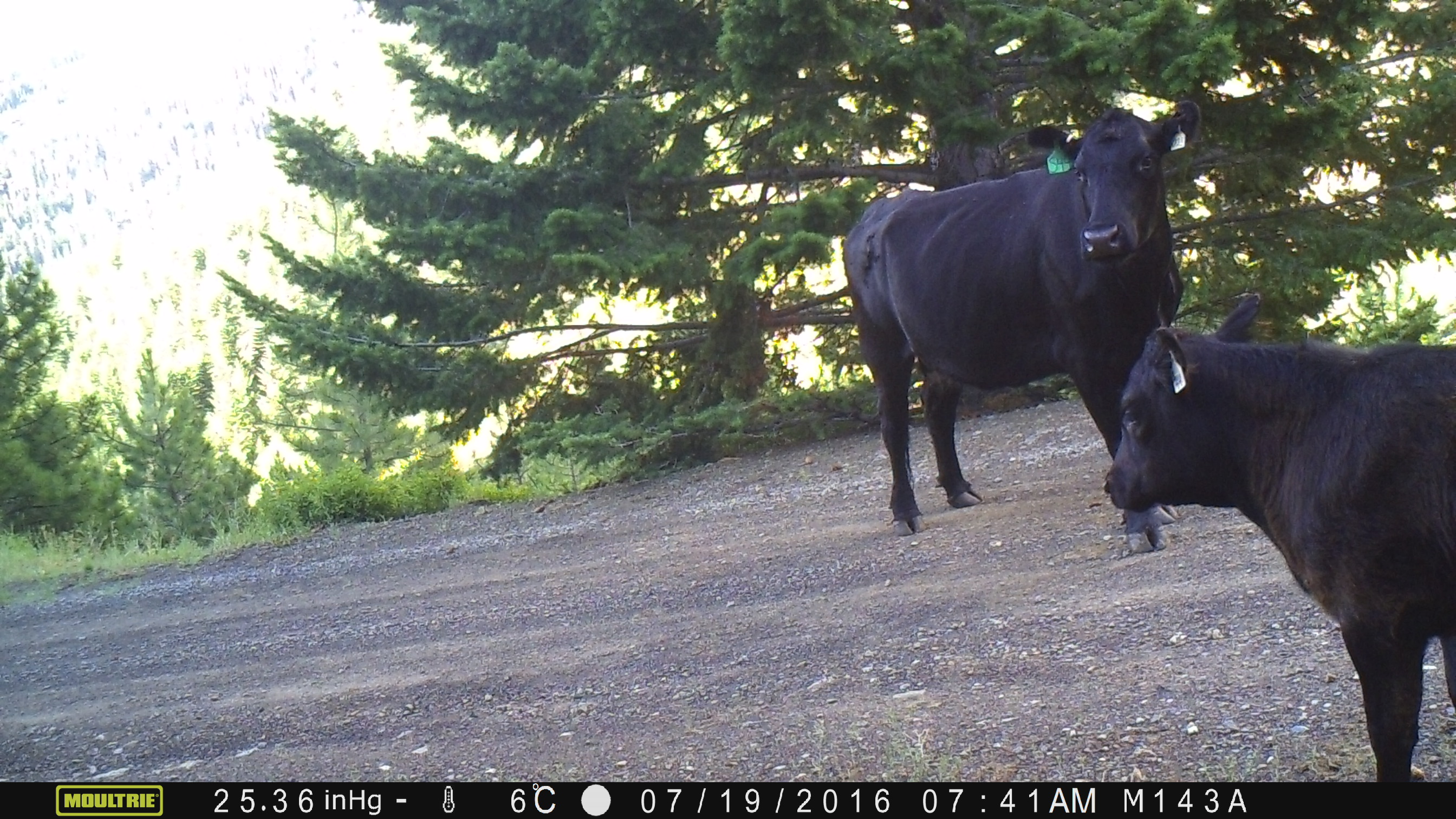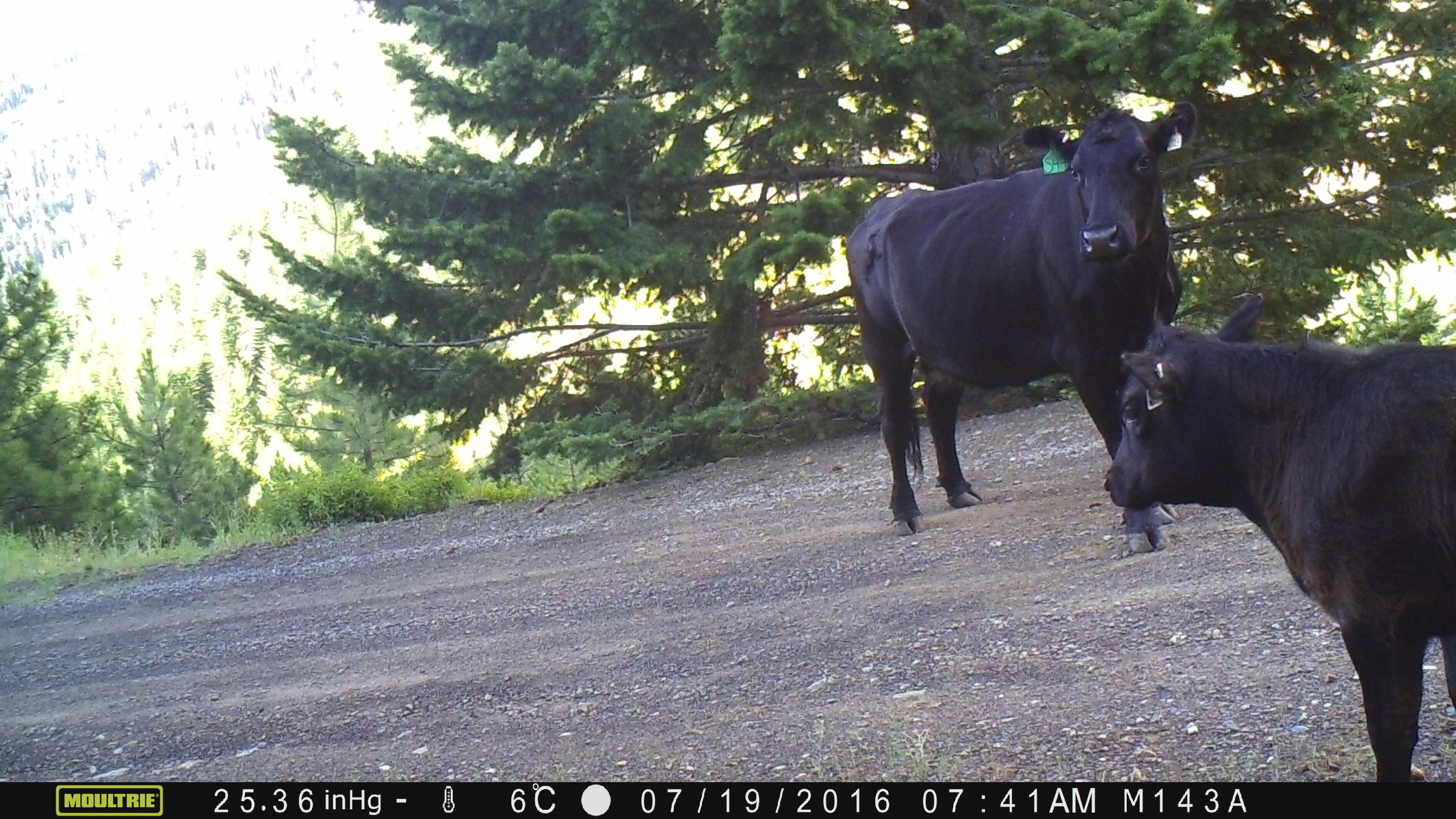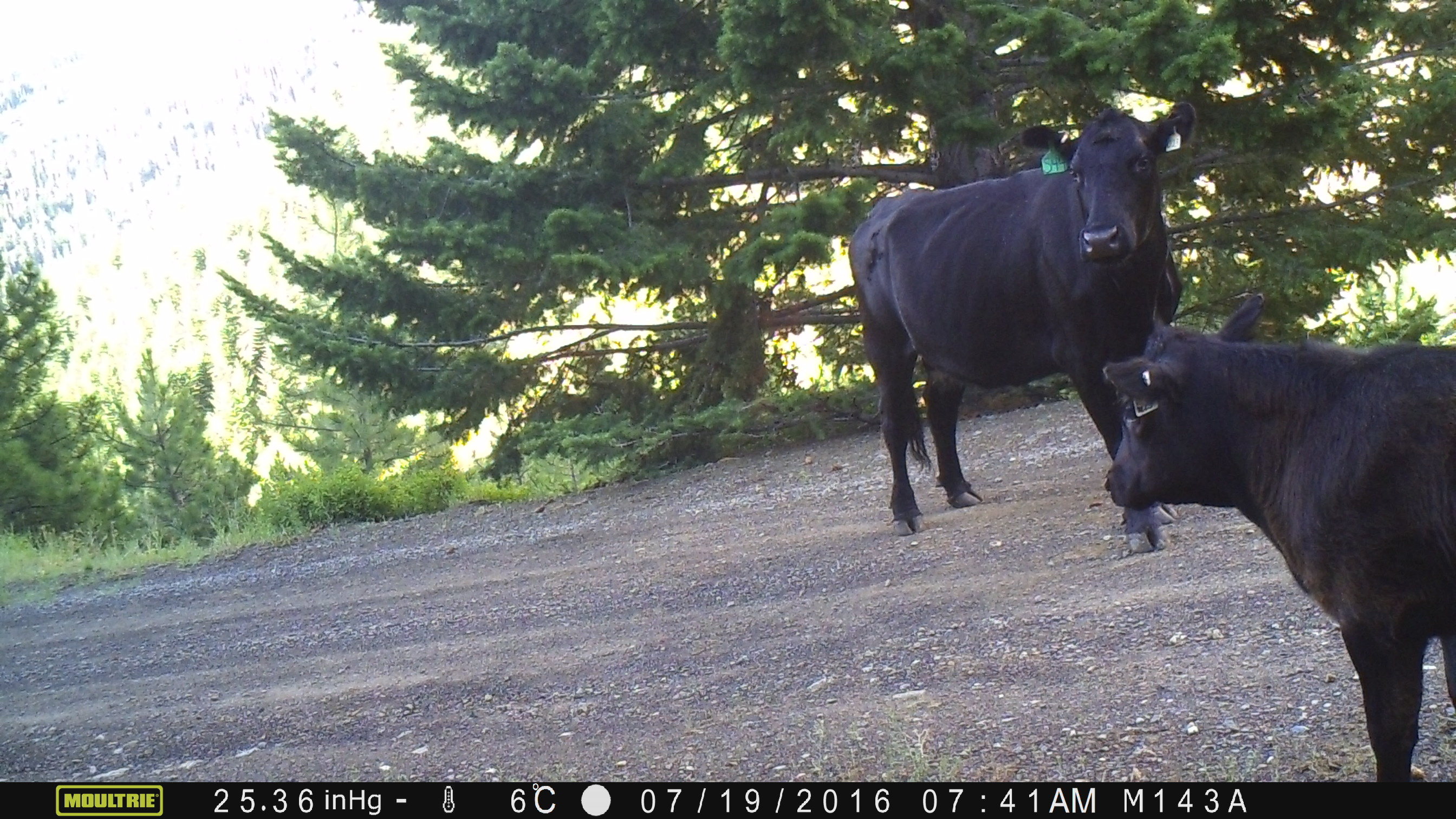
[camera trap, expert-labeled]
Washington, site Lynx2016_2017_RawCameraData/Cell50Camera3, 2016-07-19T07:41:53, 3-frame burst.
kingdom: Animalia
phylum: Chordata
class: Mammalia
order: Artiodactyla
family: Bovidae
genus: Bos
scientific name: Bos taurus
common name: domestic cattle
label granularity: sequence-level